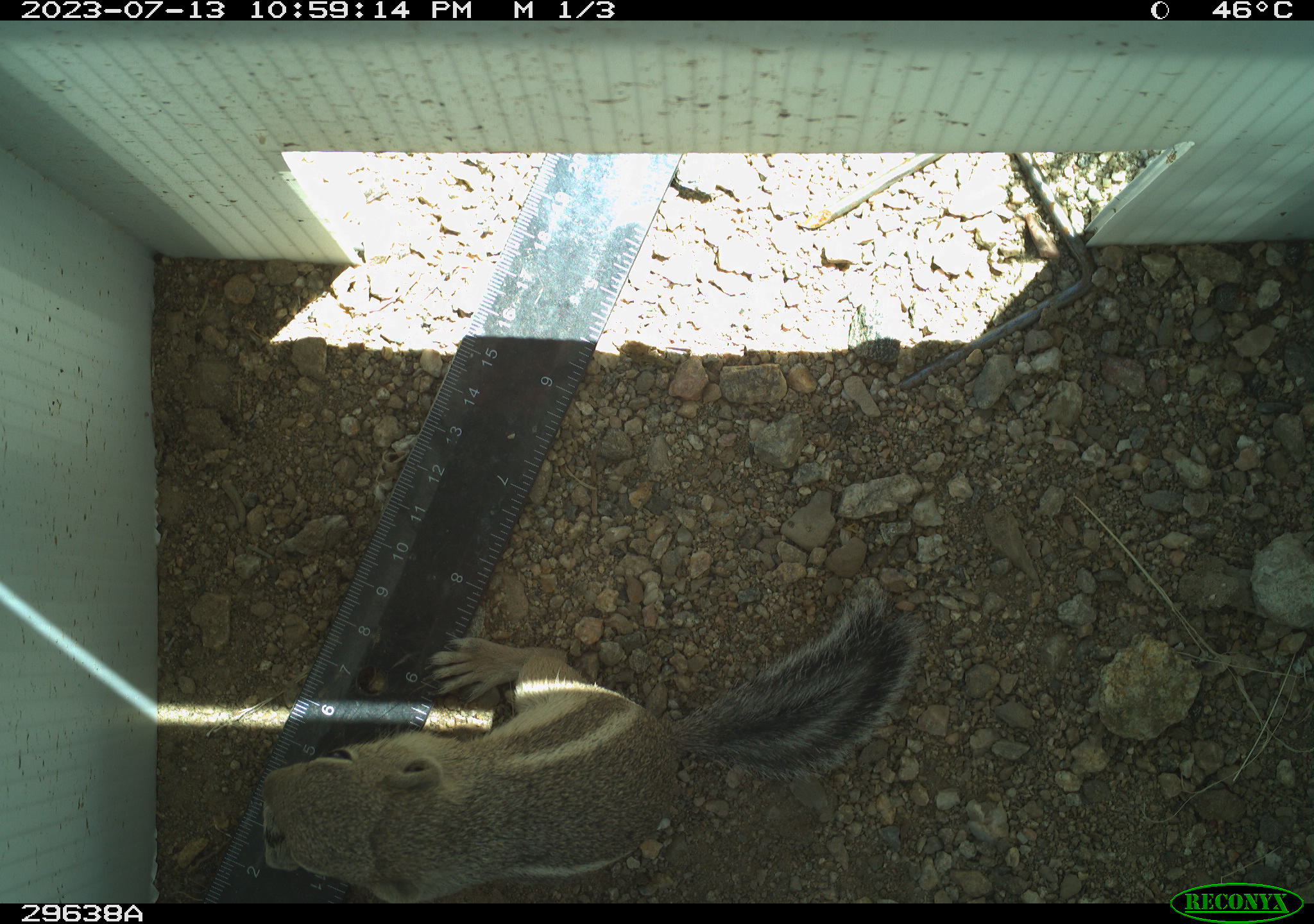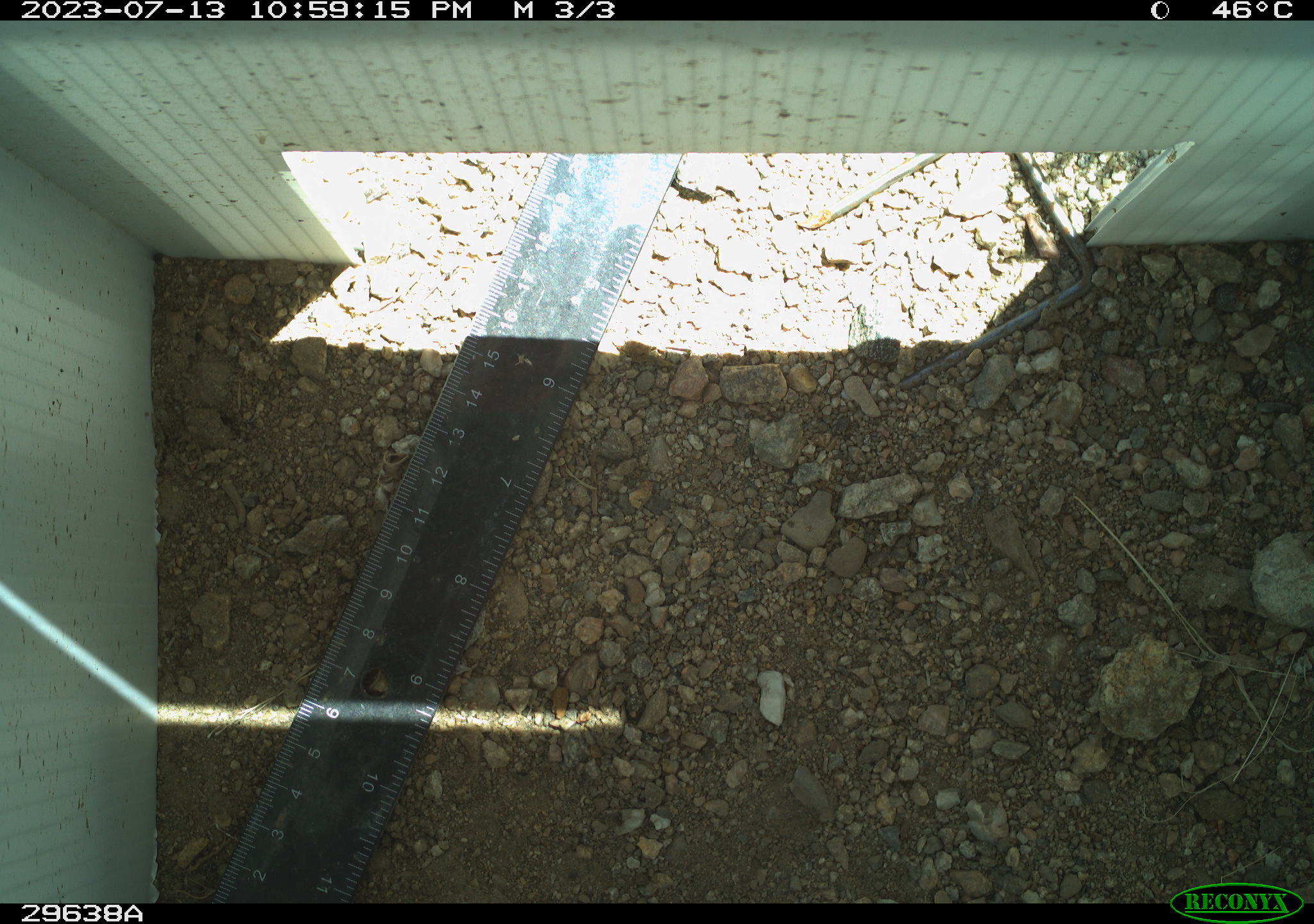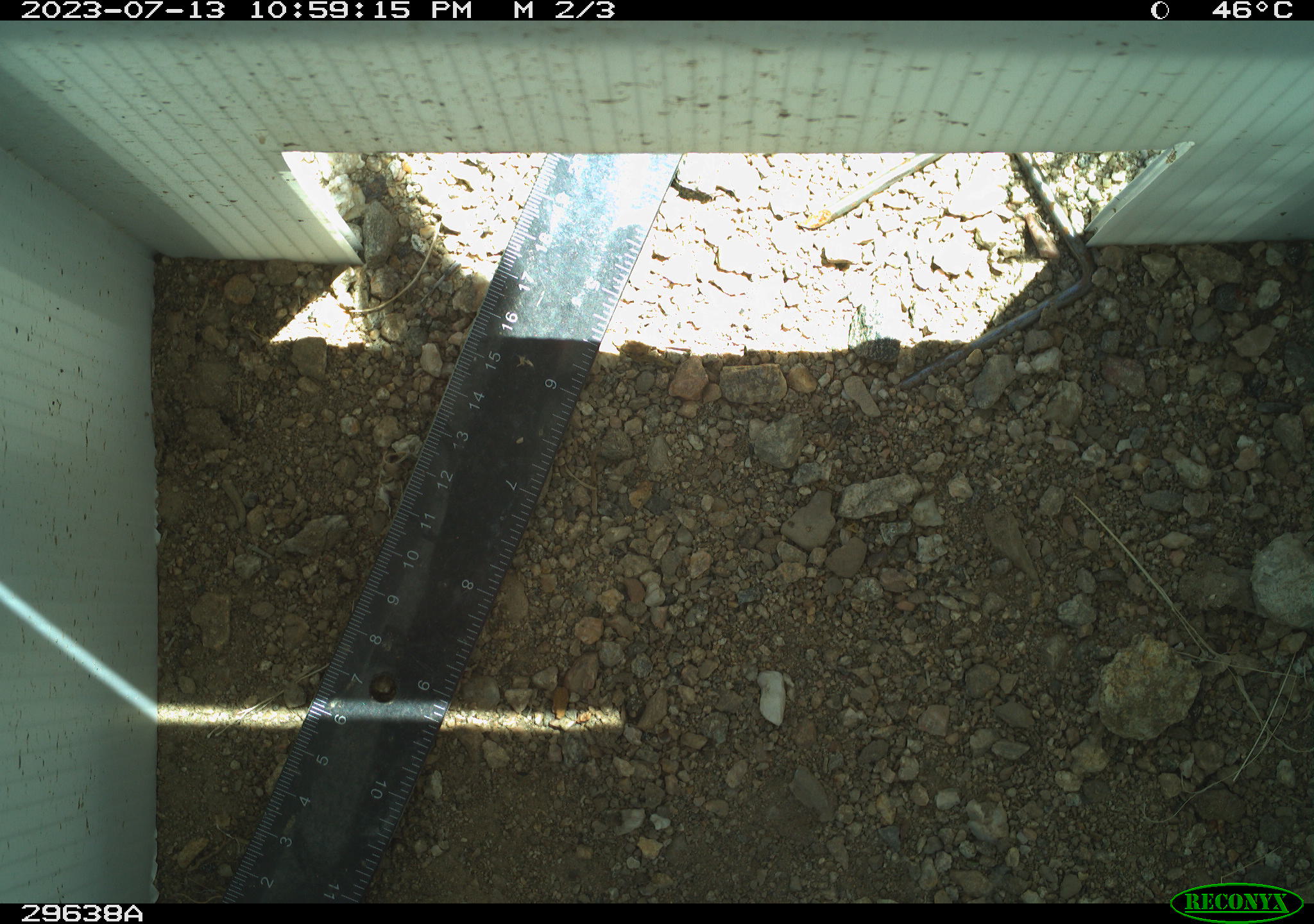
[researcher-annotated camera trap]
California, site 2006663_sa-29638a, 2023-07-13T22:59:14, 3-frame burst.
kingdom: Animalia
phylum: Chordata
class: Mammalia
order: Rodentia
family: Sciuridae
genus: Ammospermophilus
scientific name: Ammospermophilus leucurus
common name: white-tailed antelope squirrel